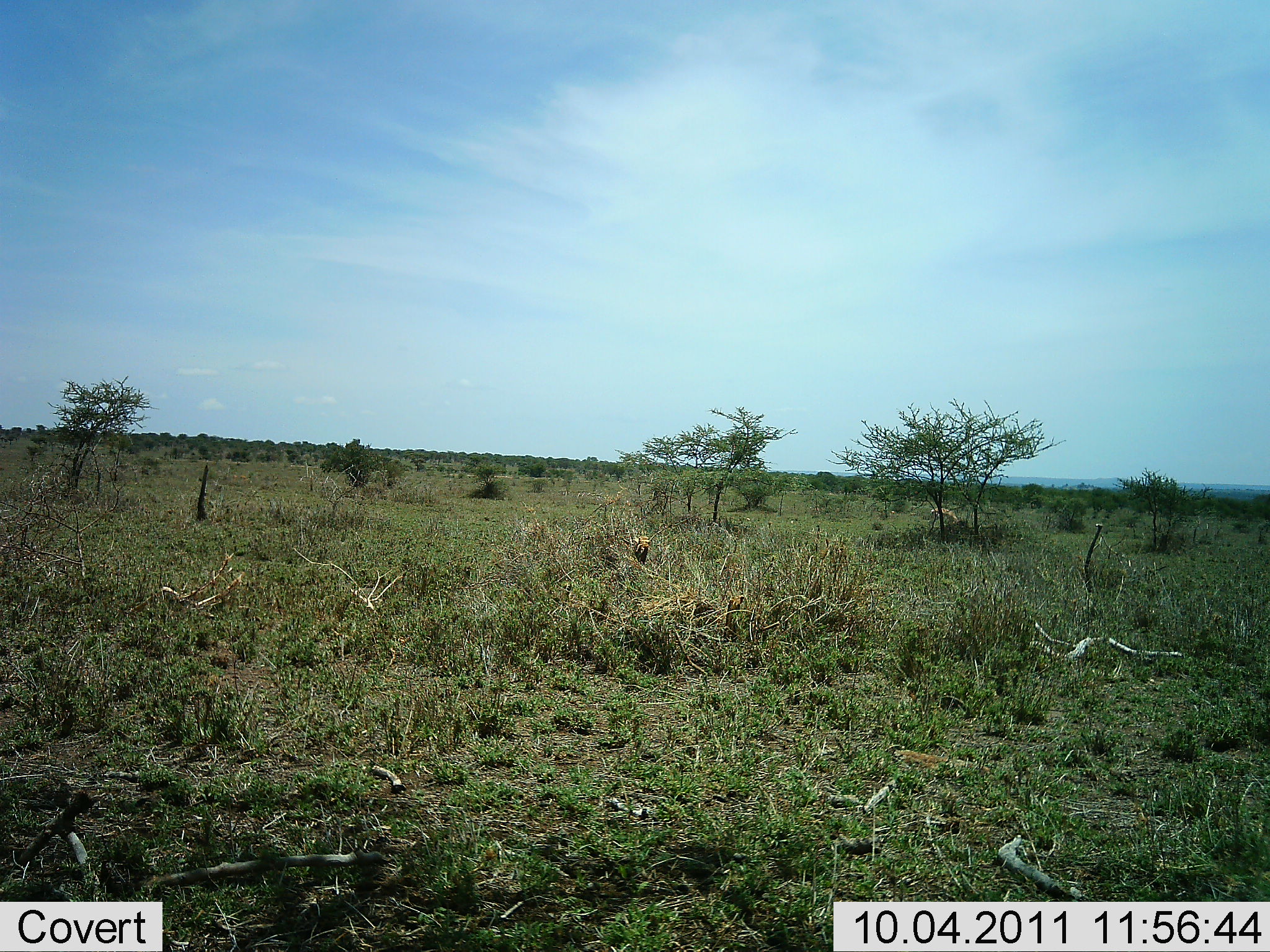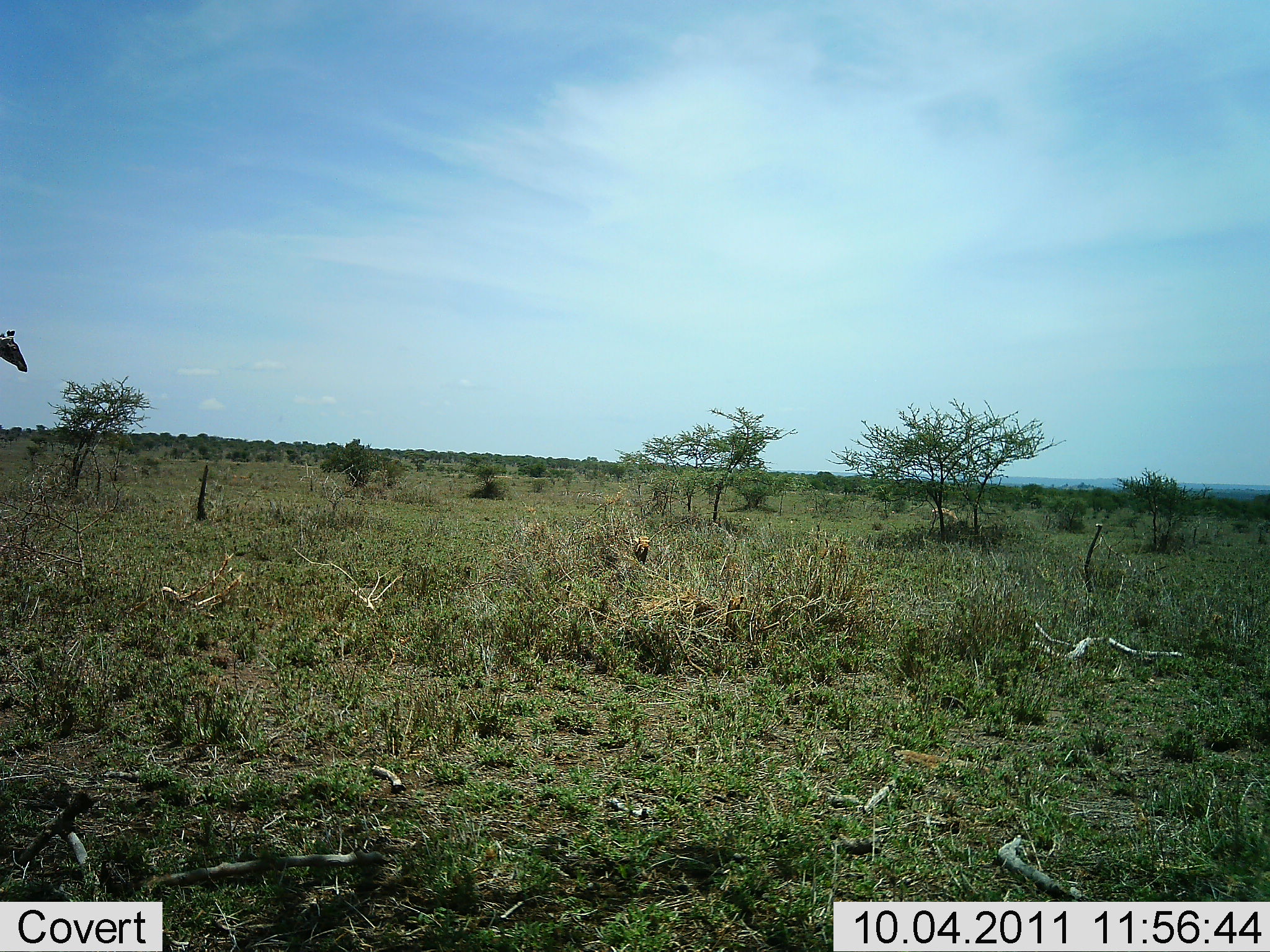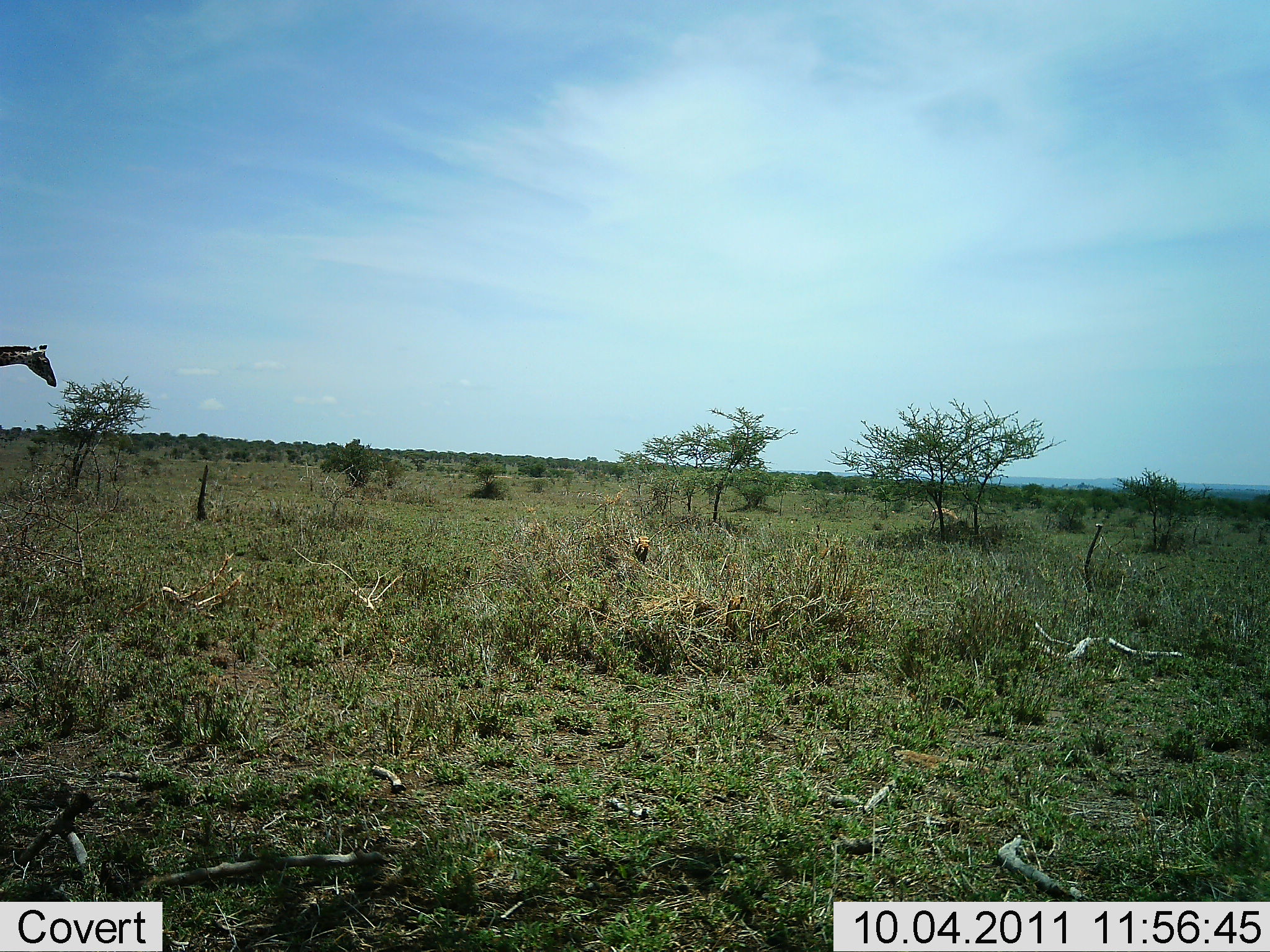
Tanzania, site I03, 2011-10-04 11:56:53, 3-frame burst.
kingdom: Animalia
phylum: Chordata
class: Mammalia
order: Artiodactyla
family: Giraffidae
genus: Giraffa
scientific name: Giraffa camelopardalis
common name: giraffe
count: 1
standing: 0%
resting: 0%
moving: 86%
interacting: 0%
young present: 0%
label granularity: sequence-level